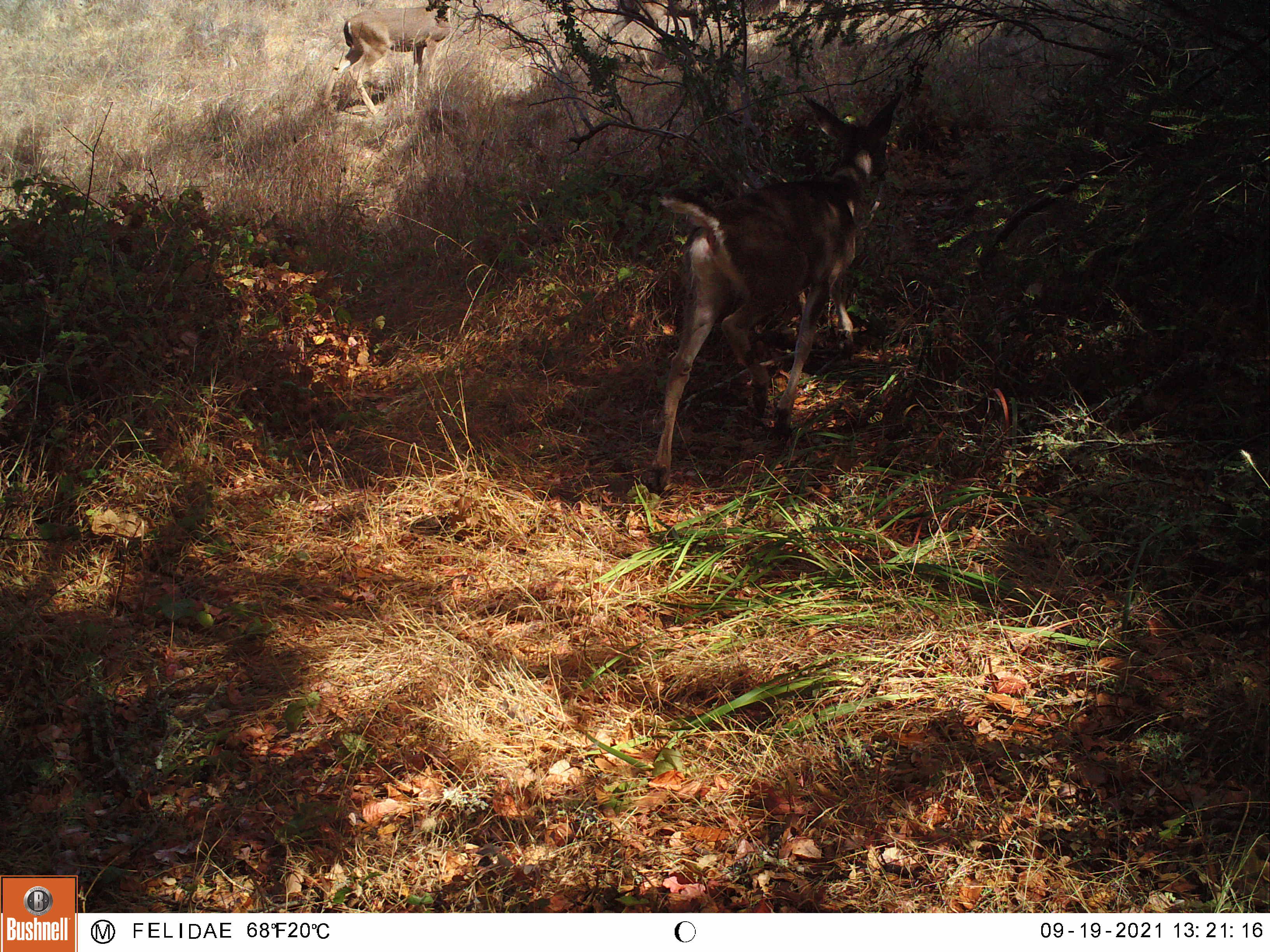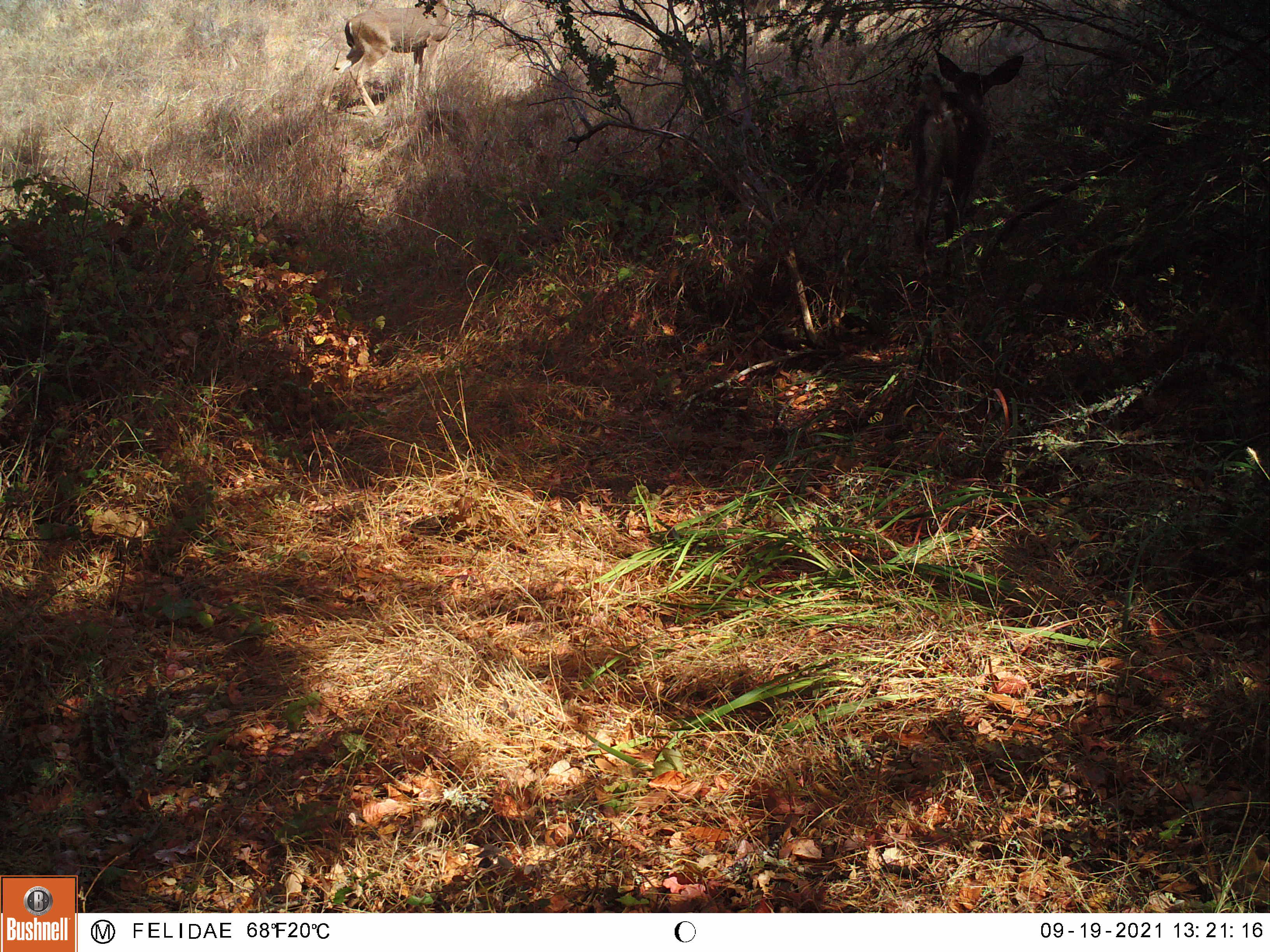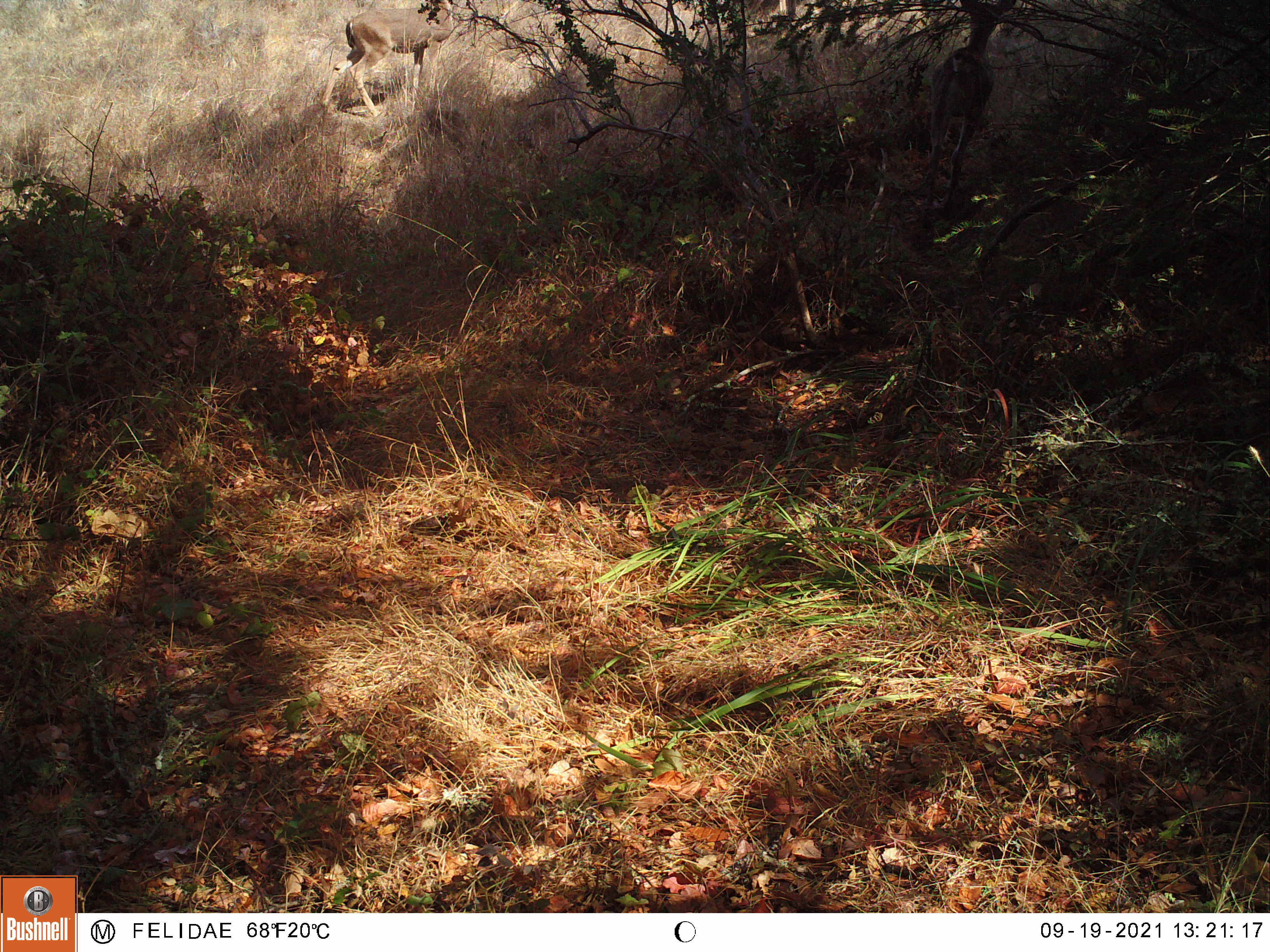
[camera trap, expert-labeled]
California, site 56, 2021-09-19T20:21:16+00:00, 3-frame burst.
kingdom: Animalia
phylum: Chordata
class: Mammalia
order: Artiodactyla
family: Cervidae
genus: Odocoileus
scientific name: Odocoileus hemionus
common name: mule deer